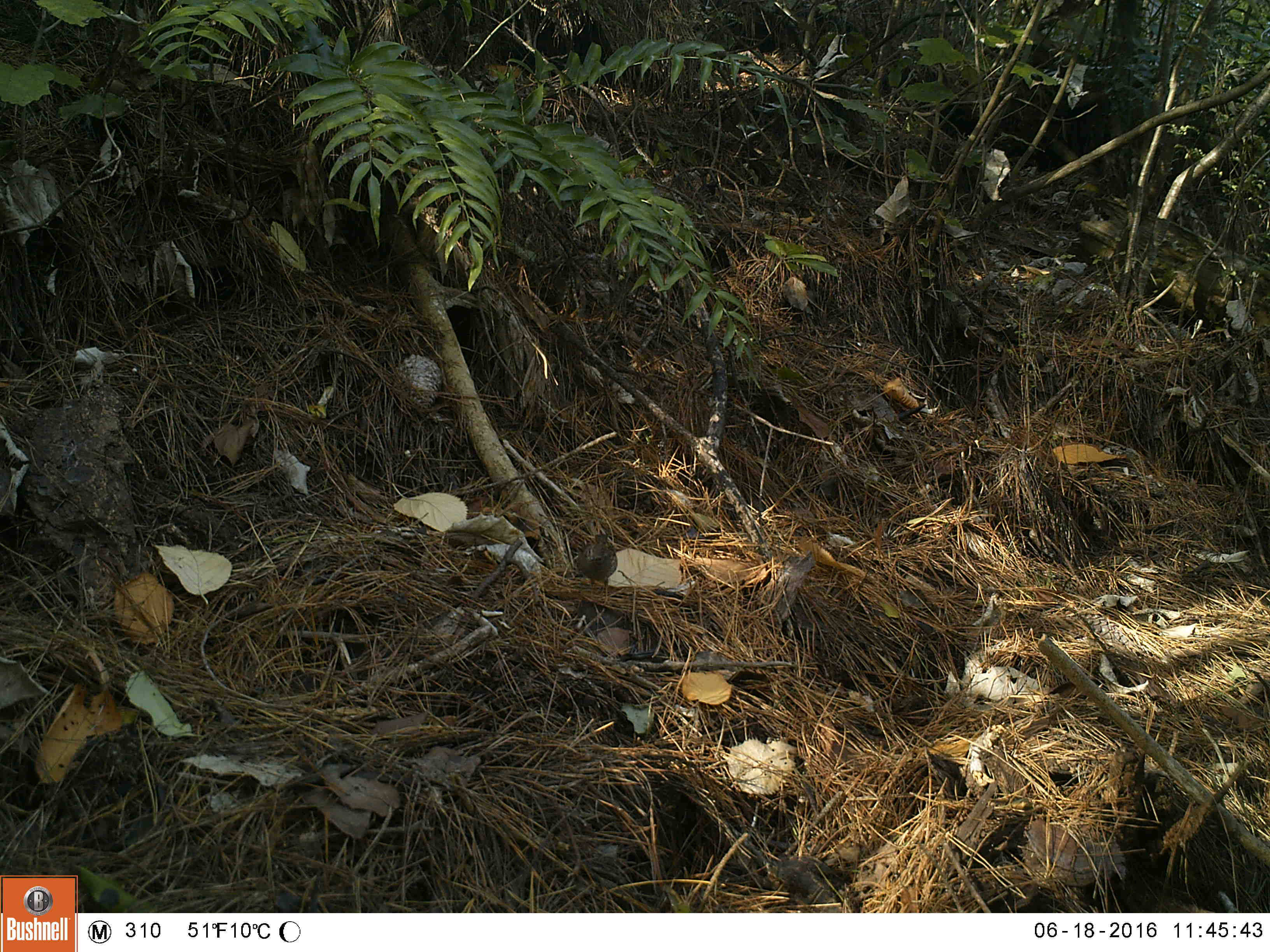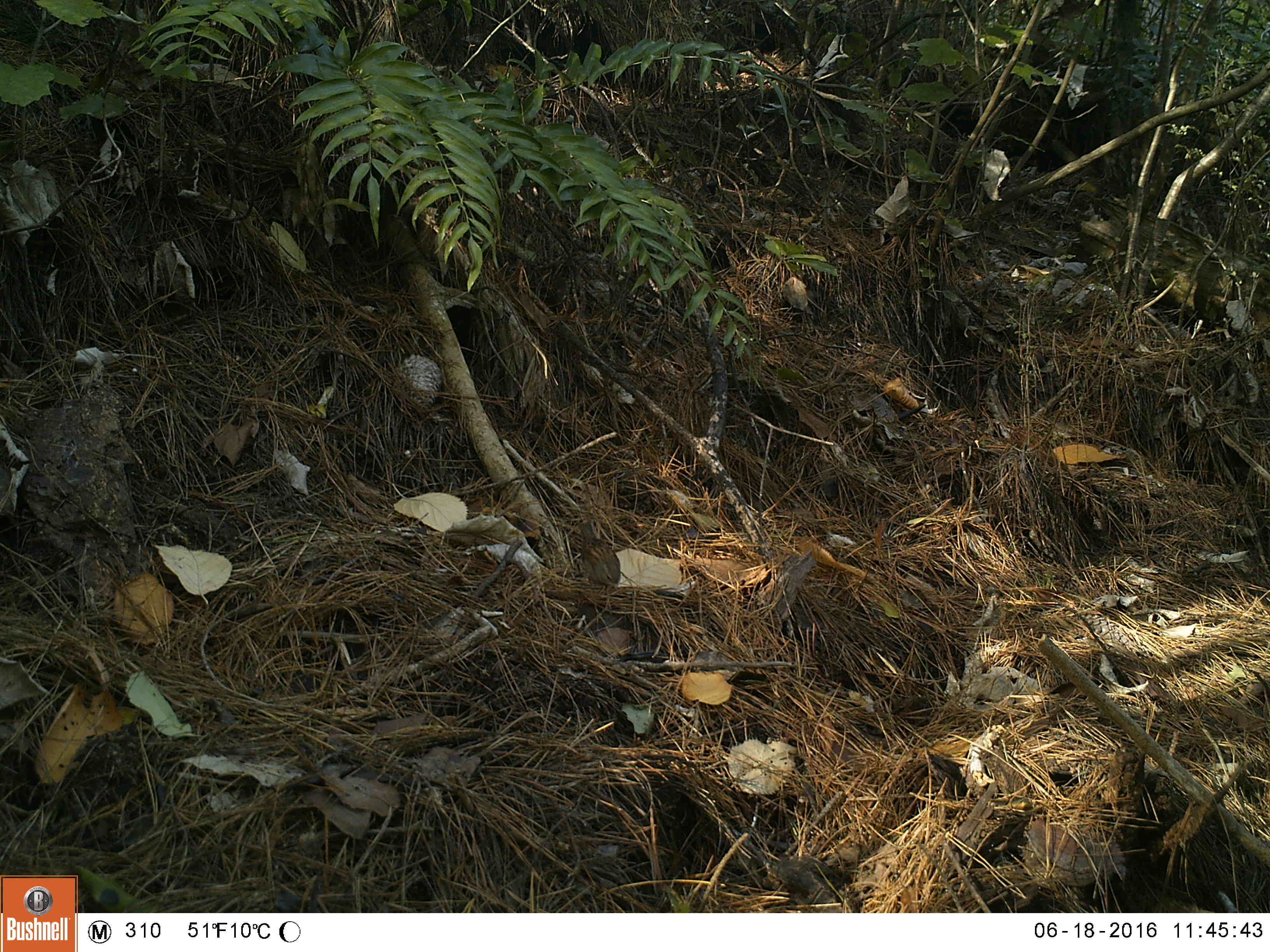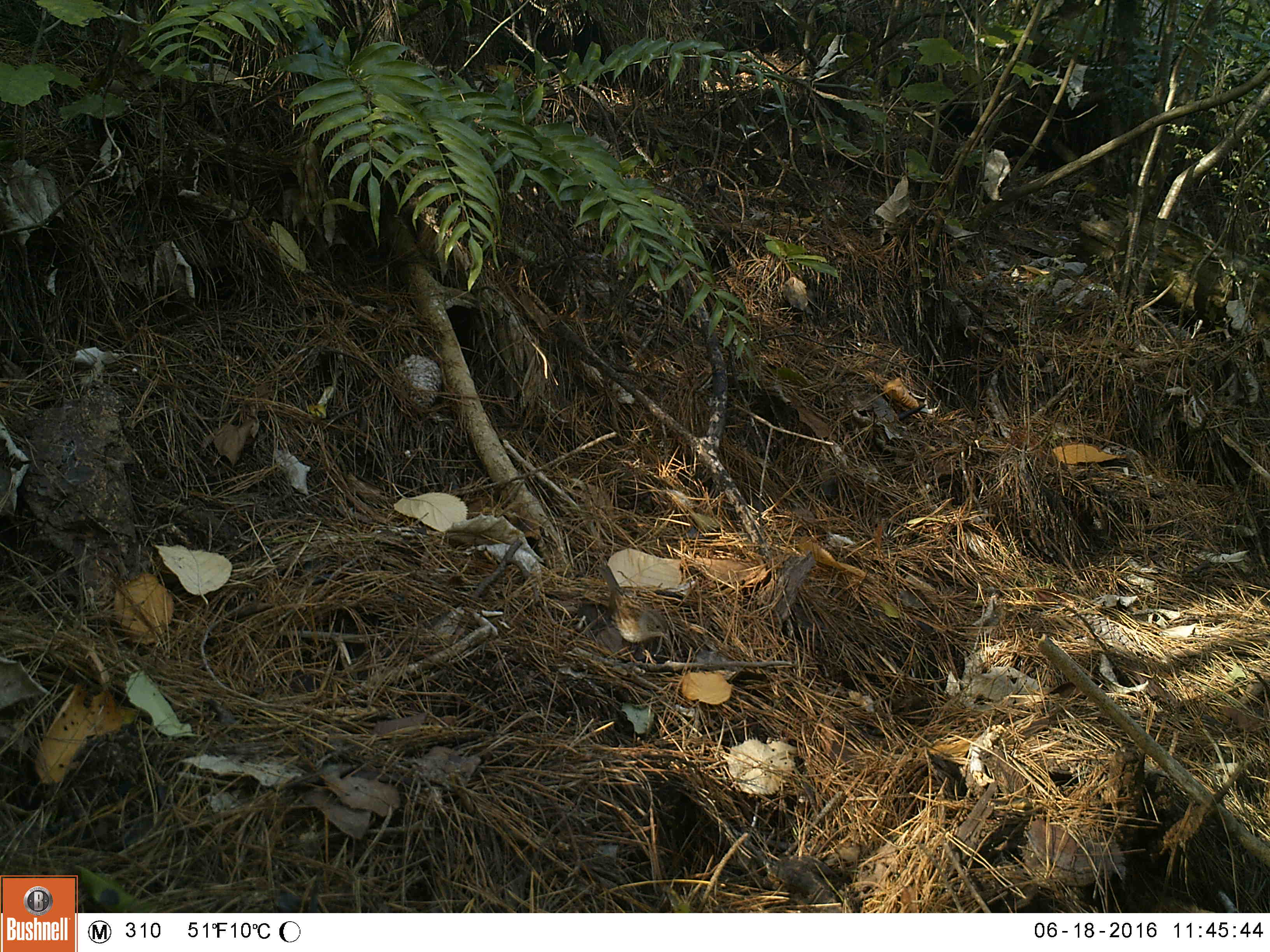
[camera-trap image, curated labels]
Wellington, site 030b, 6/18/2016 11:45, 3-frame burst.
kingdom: Animalia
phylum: Chordata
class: Aves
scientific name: Aves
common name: bird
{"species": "bird (Aves)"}